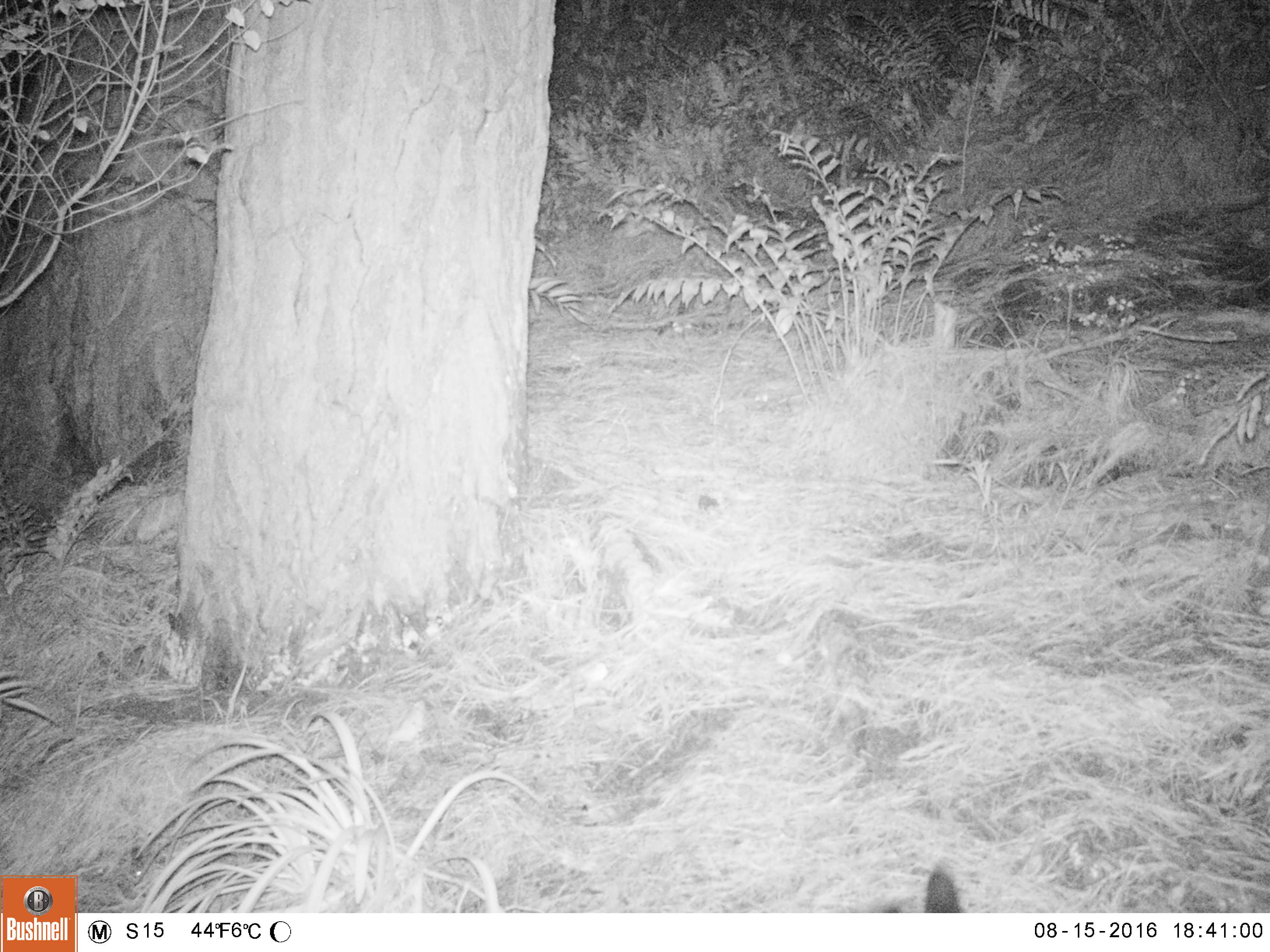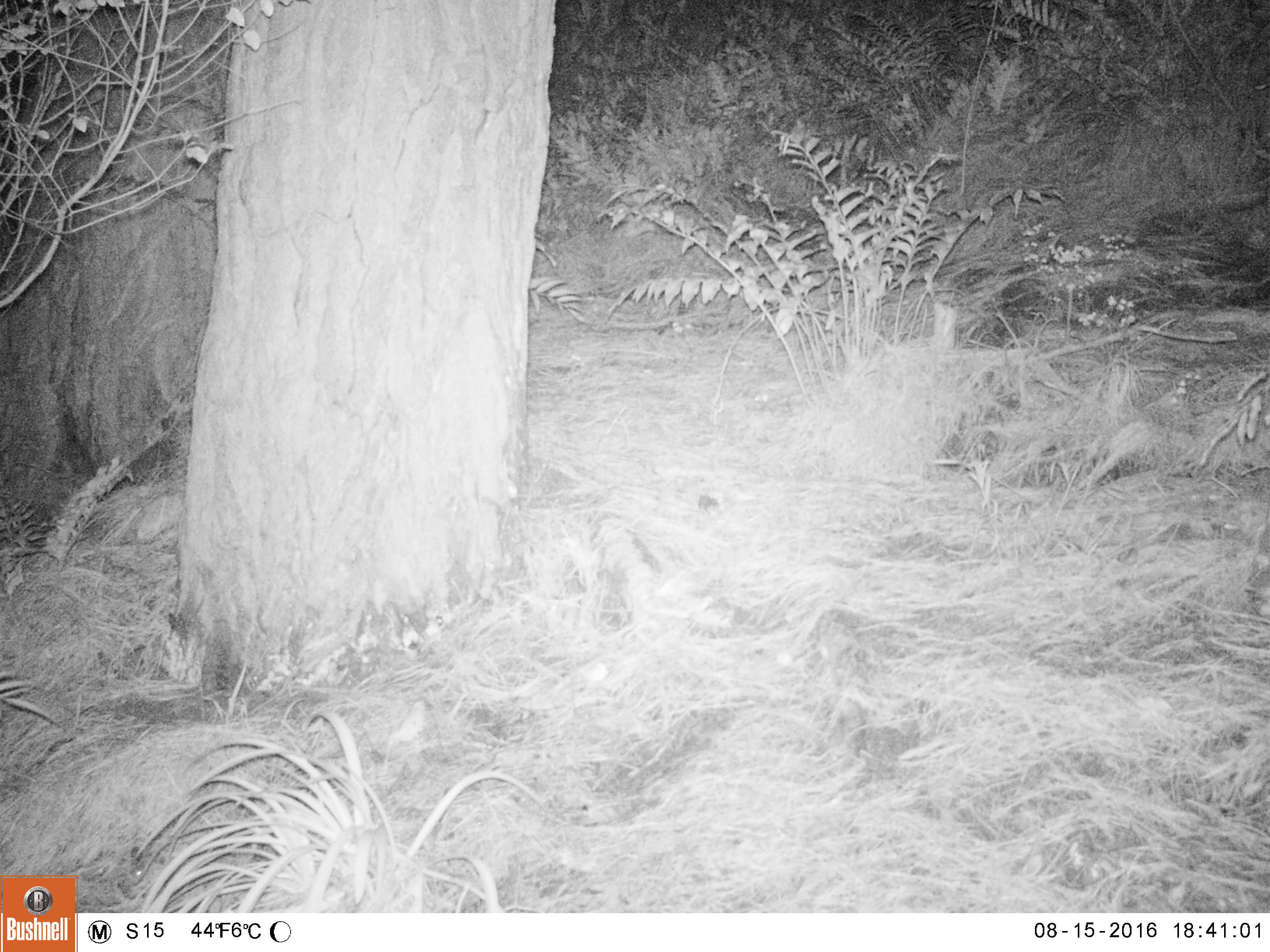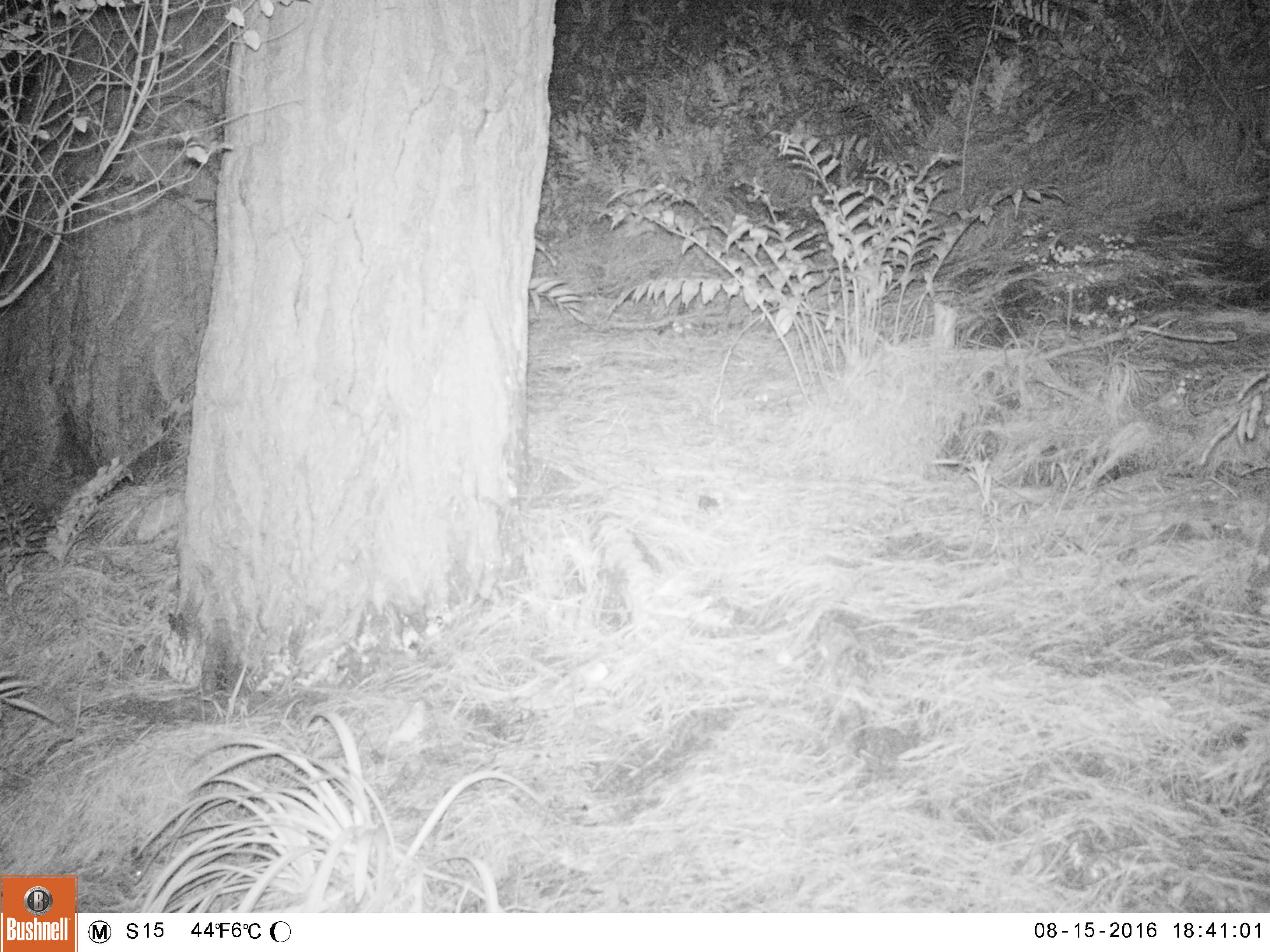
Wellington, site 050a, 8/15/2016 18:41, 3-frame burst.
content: unidentified animal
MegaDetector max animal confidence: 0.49